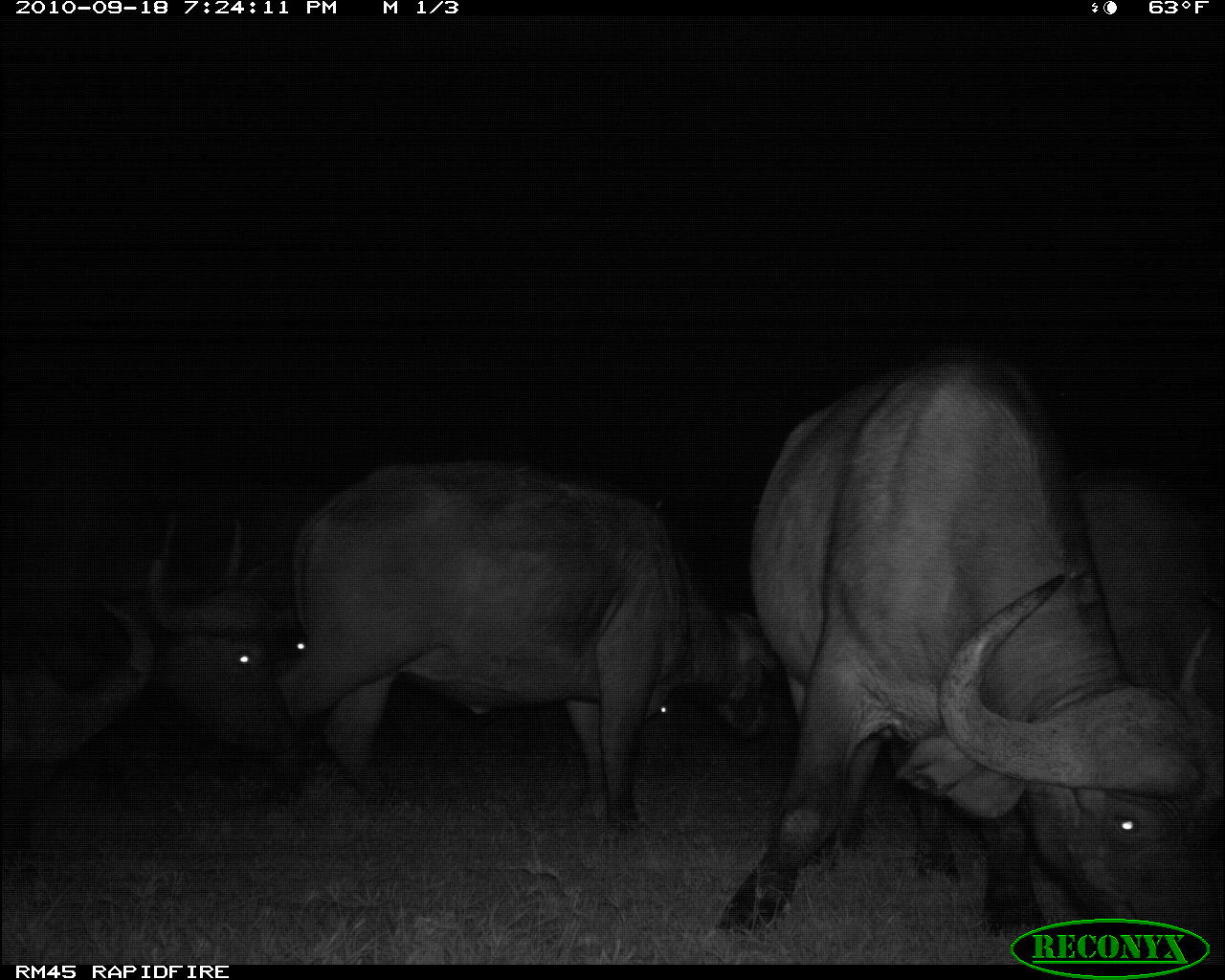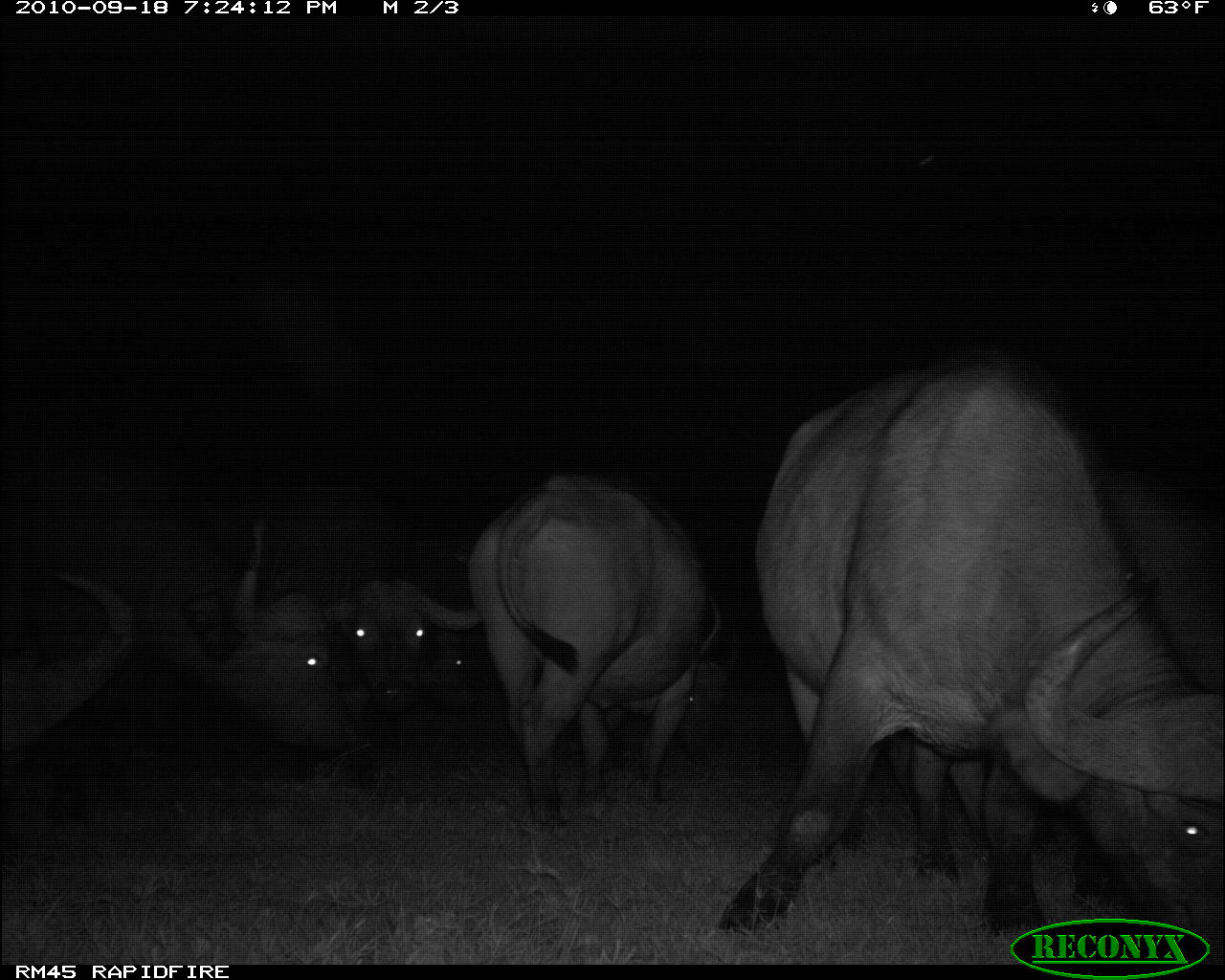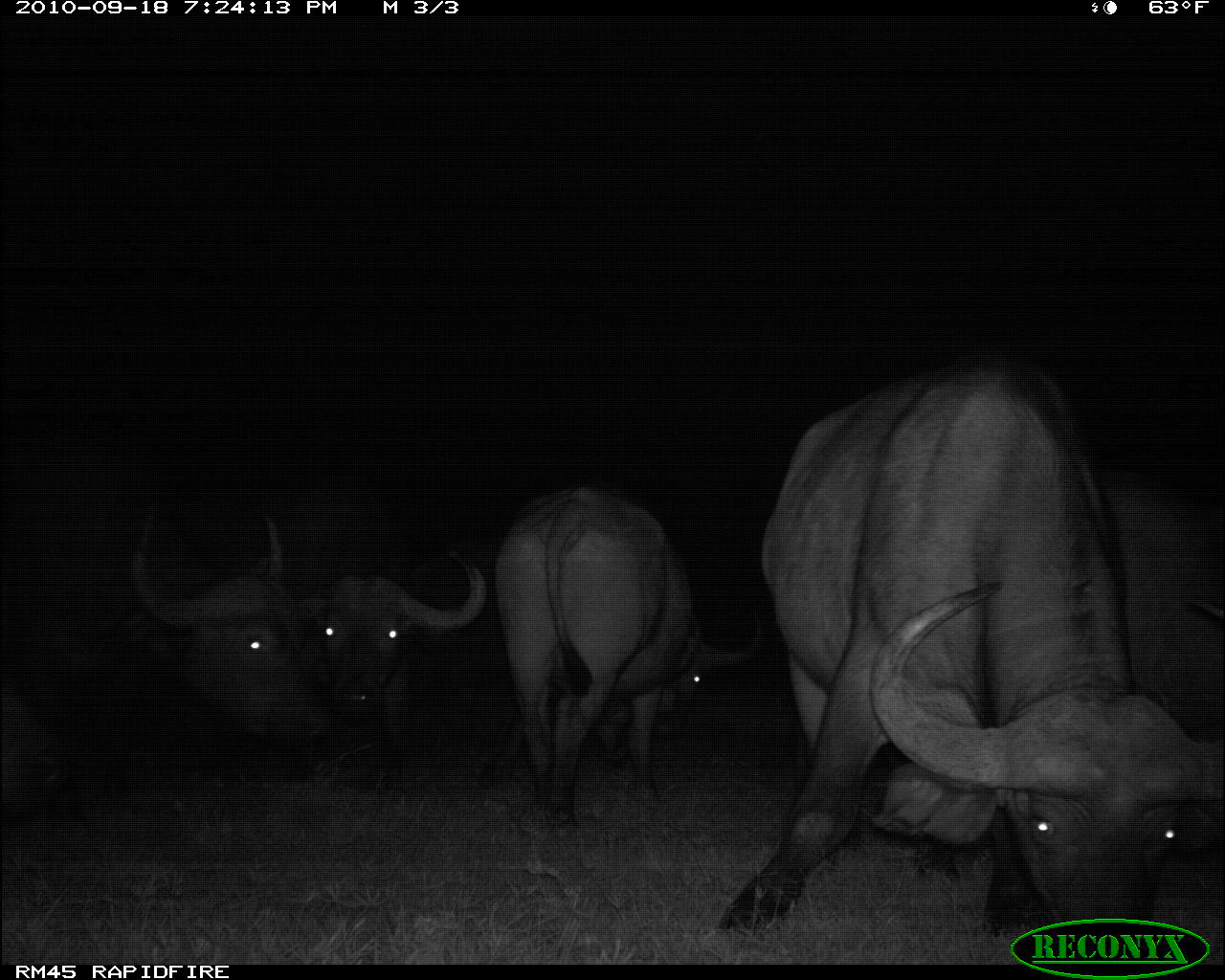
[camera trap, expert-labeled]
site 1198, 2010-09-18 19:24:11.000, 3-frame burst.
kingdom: Animalia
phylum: Chordata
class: Mammalia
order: Artiodactyla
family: Bovidae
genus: Syncerus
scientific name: Syncerus caffer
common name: african buffalo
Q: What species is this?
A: Syncerus caffer (african buffalo).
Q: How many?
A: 7.